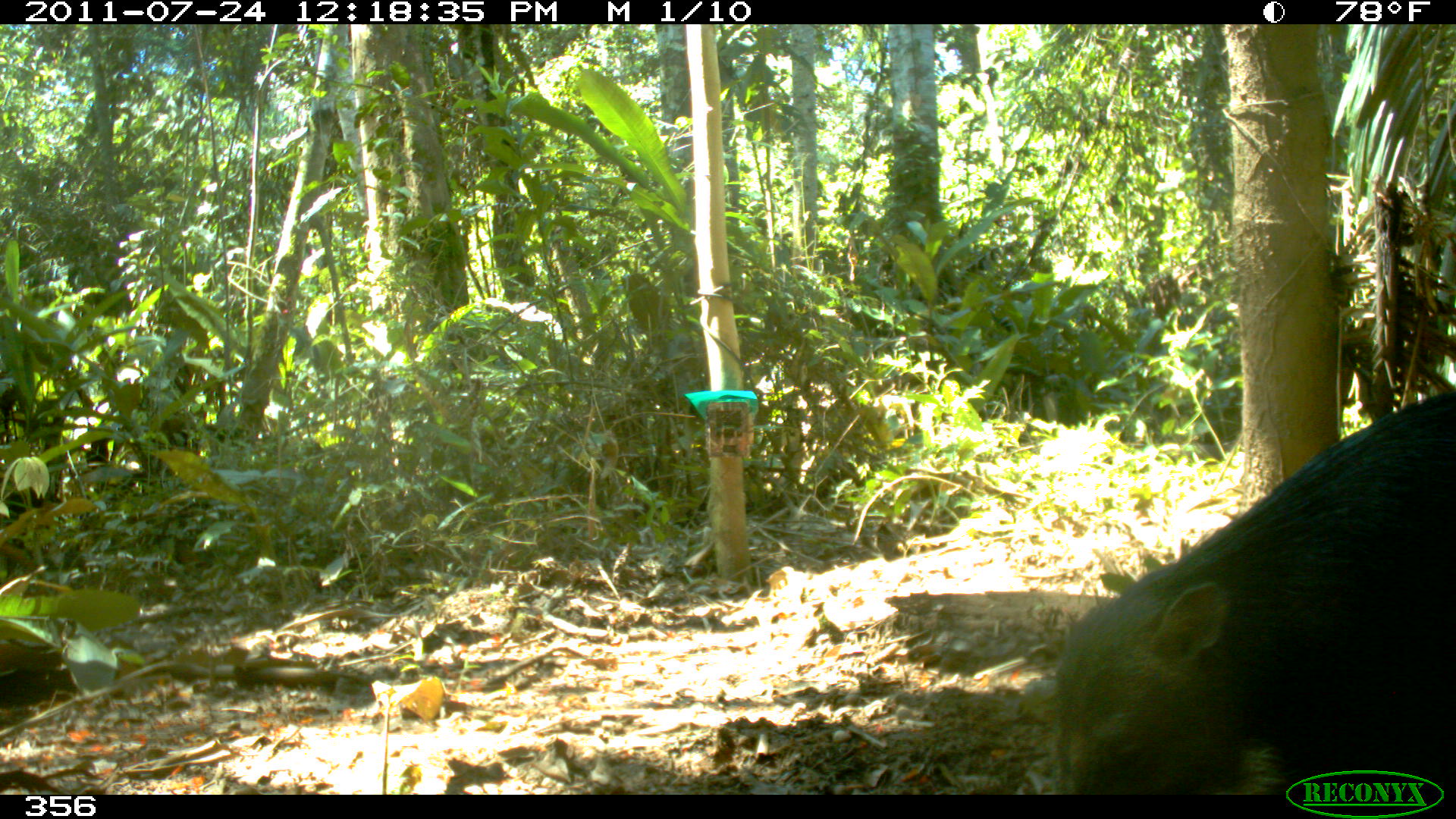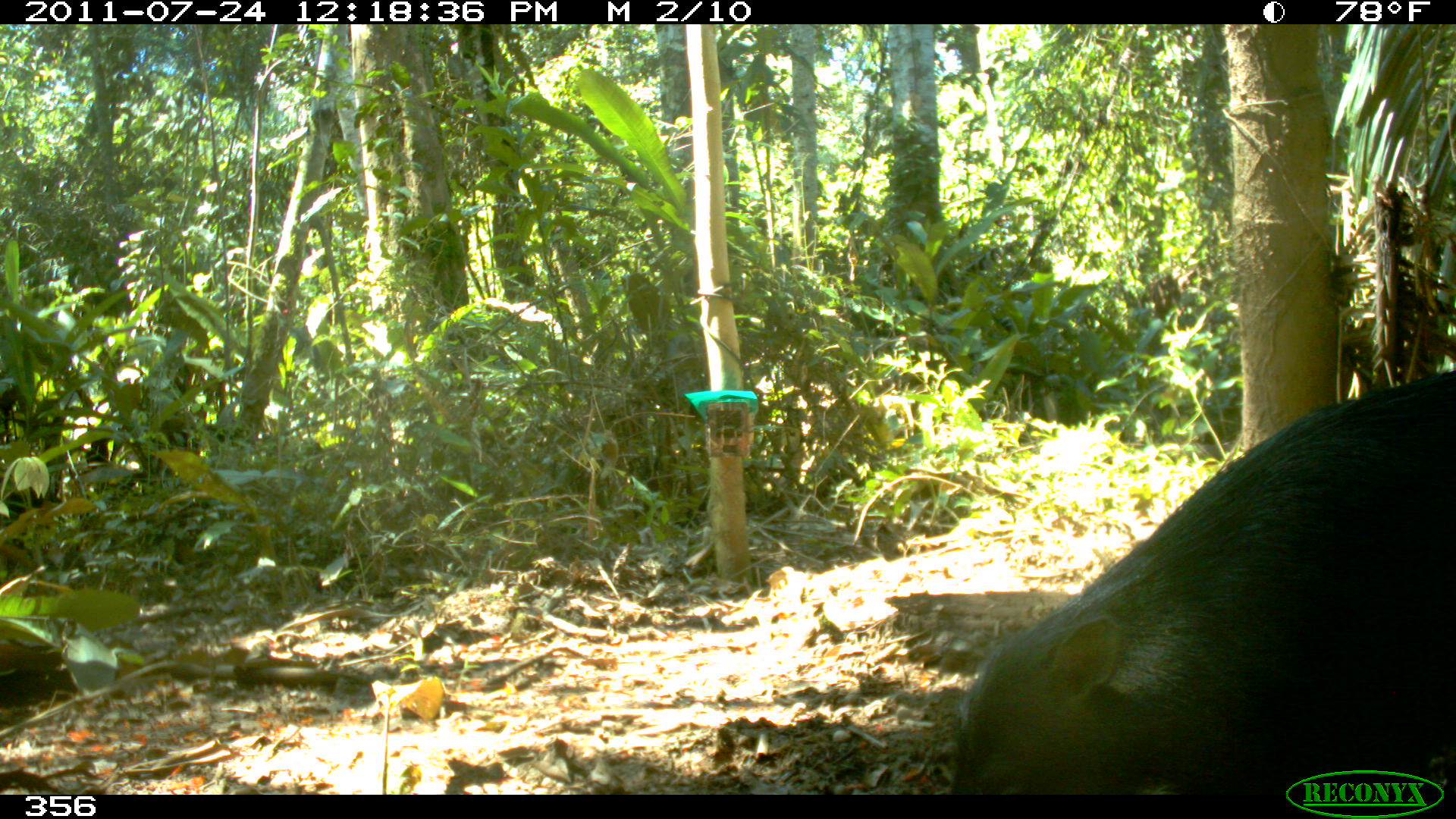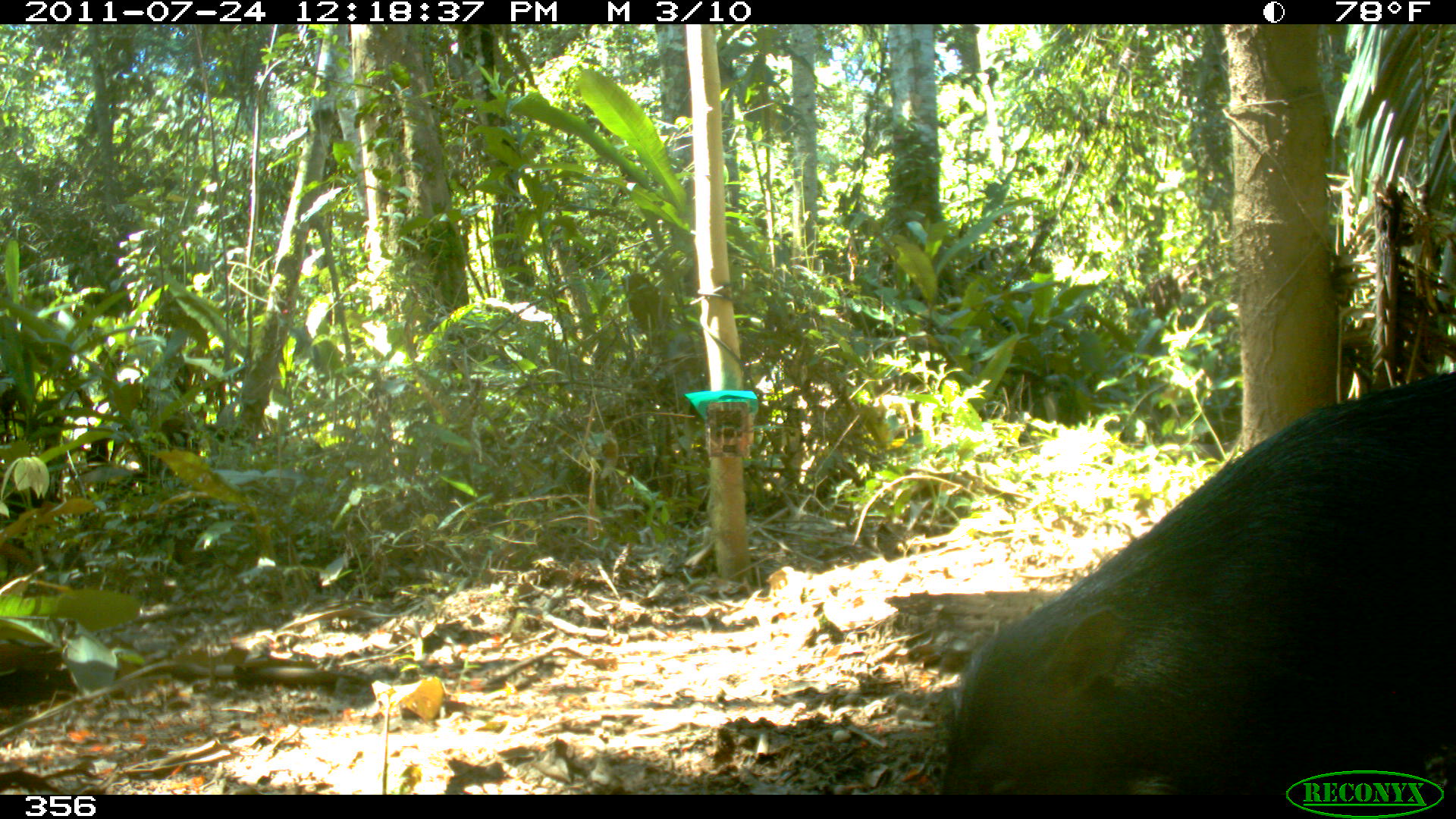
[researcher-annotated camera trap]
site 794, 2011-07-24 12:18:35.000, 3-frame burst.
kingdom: Animalia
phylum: Chordata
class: Mammalia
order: Artiodactyla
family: Tayassuidae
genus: Tayassu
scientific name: Tayassu pecari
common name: white-lipped peccary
Tayassu pecari (white-lipped peccary).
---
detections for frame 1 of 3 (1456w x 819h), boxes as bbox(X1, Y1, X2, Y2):
tayassu pecari: bbox(1048, 384, 1456, 791)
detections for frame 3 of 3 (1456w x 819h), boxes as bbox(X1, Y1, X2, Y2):
tayassu pecari: bbox(929, 370, 1456, 795)